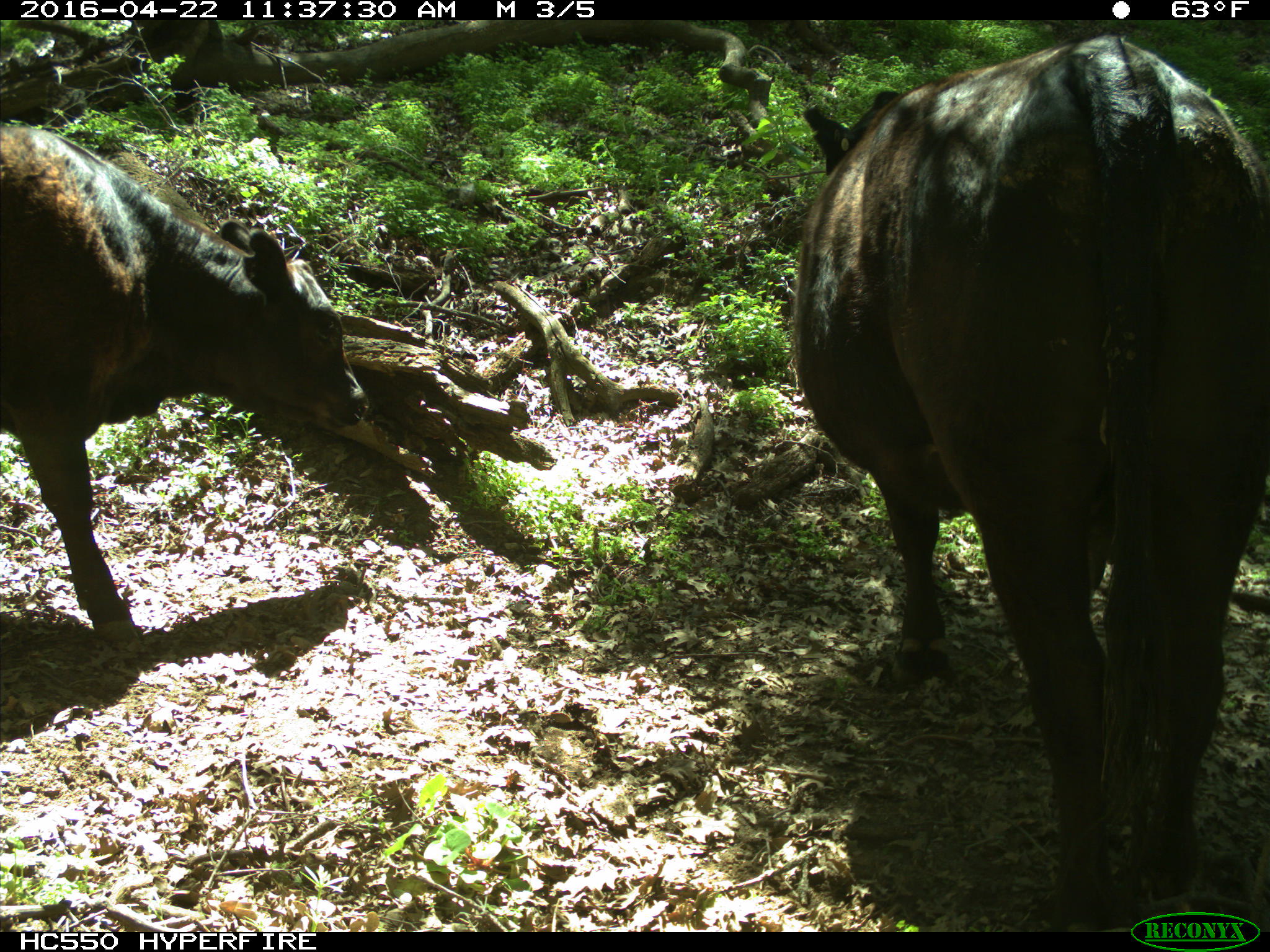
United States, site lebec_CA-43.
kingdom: Animalia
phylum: Chordata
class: Mammalia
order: Artiodactyla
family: Bovidae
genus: Bos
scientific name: Bos taurus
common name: domestic cow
Bos taurus (domestic cow).